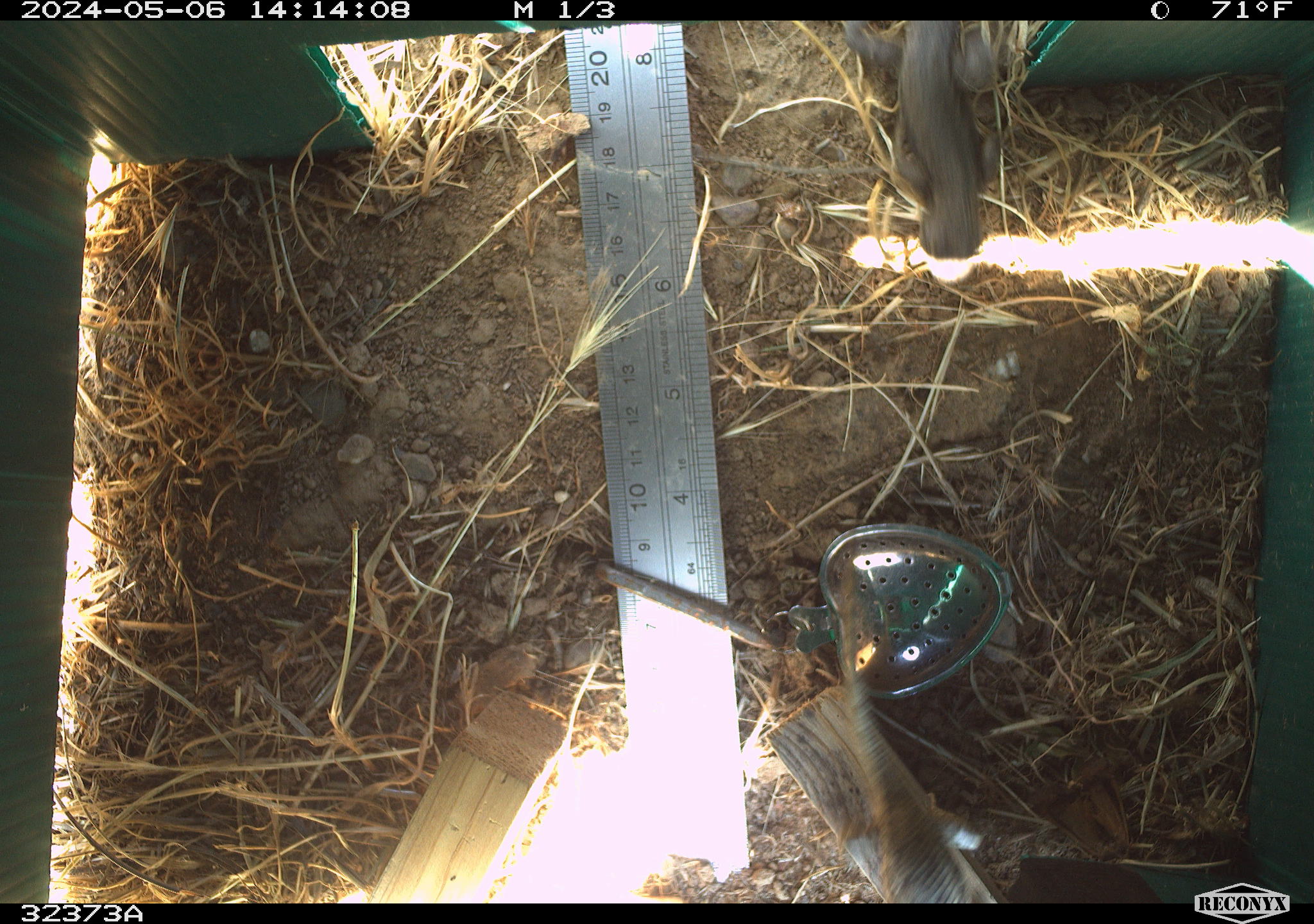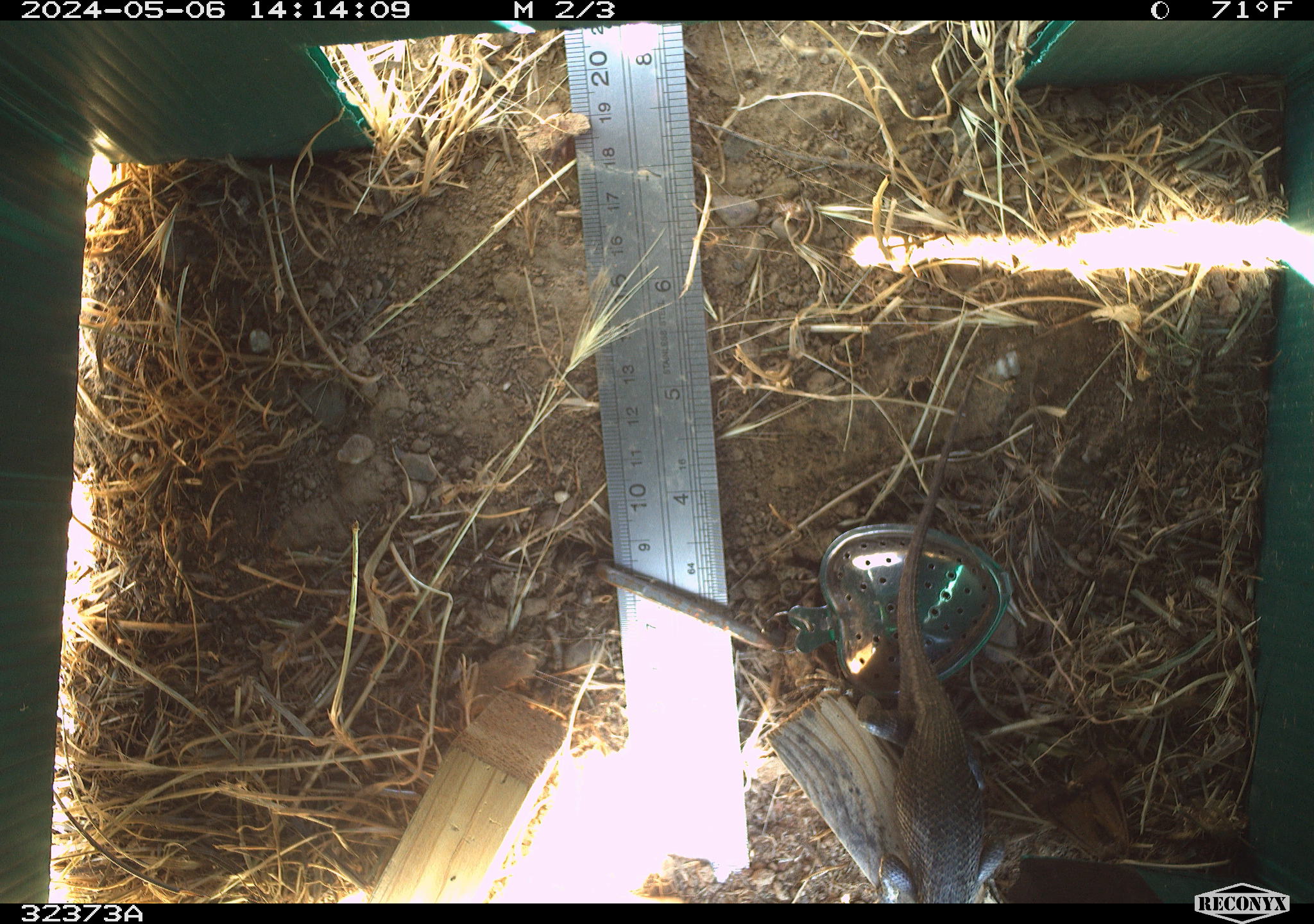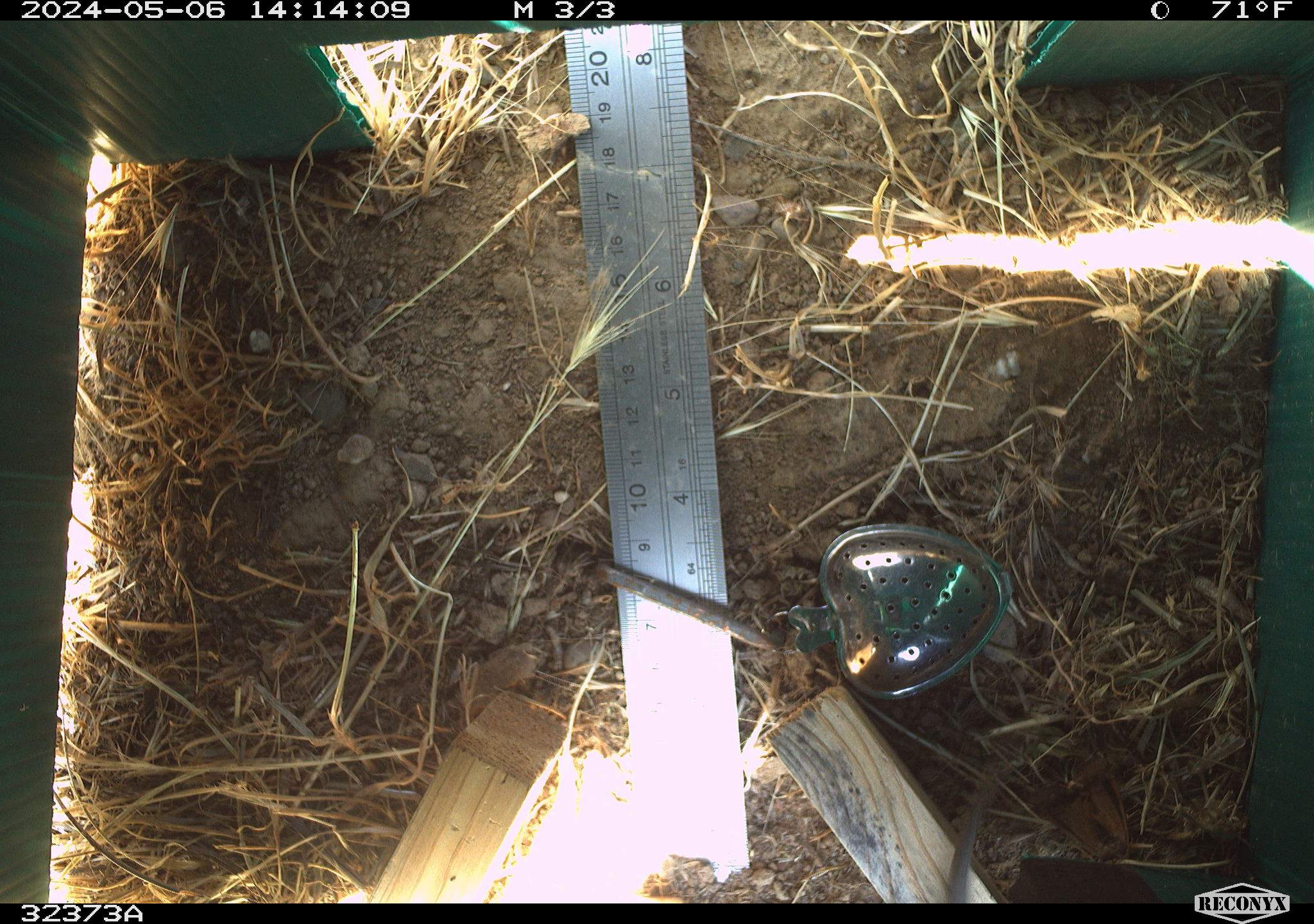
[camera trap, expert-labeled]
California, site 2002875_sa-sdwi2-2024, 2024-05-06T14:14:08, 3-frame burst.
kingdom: Animalia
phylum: Chordata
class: Reptilia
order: Squamata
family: Phrynosomatidae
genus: Sceloporus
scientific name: Sceloporus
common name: spiny lizards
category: sceloporus species